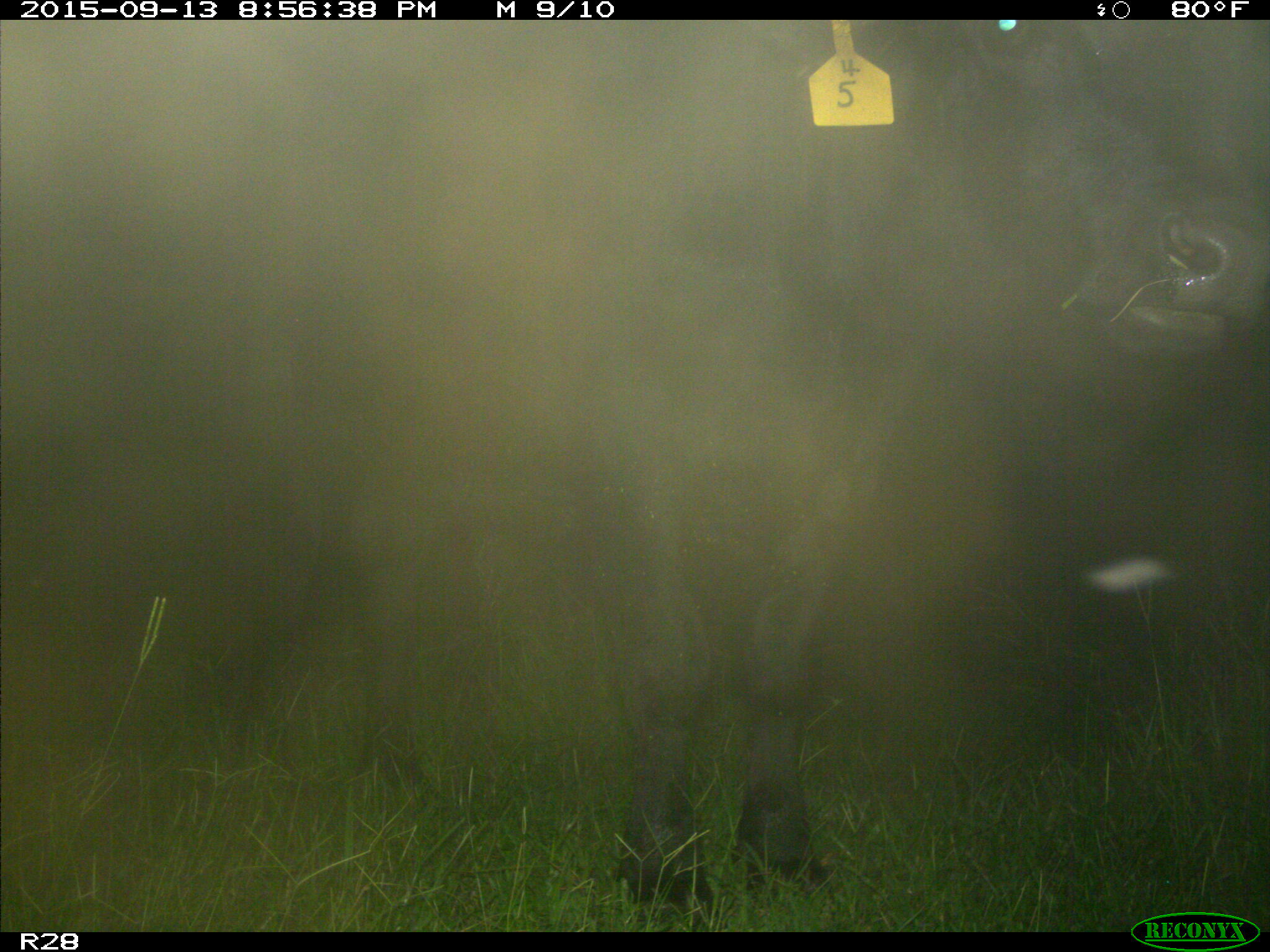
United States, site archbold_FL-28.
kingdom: Animalia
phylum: Chordata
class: Mammalia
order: Artiodactyla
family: Bovidae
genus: Bos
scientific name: Bos taurus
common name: domestic cow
Bos taurus (domestic cow).